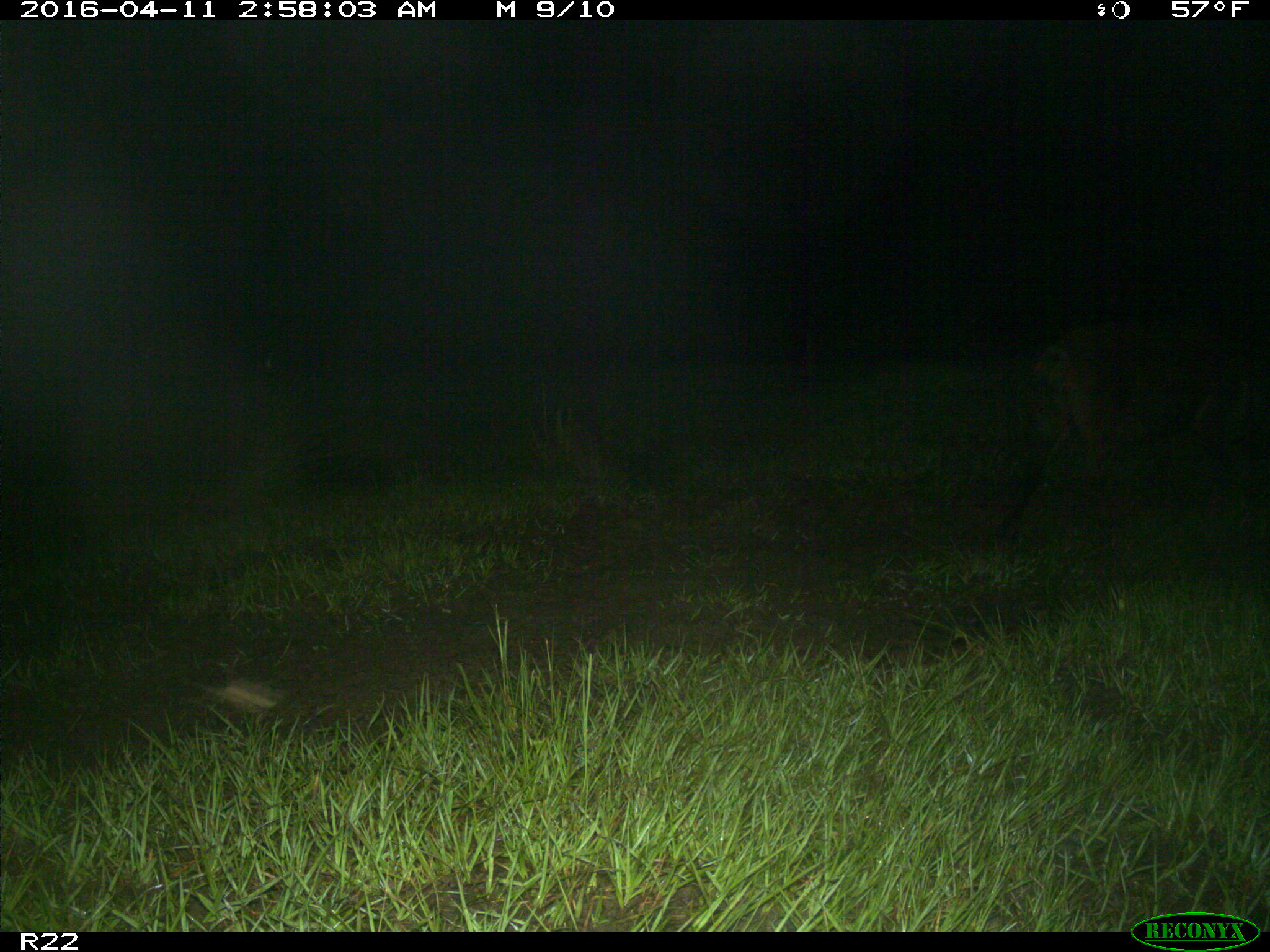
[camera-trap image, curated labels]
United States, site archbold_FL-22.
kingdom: Animalia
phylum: Chordata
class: Mammalia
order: Artiodactyla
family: Suidae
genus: Sus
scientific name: Sus scrofa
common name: wild boar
Sus scrofa (wild boar).